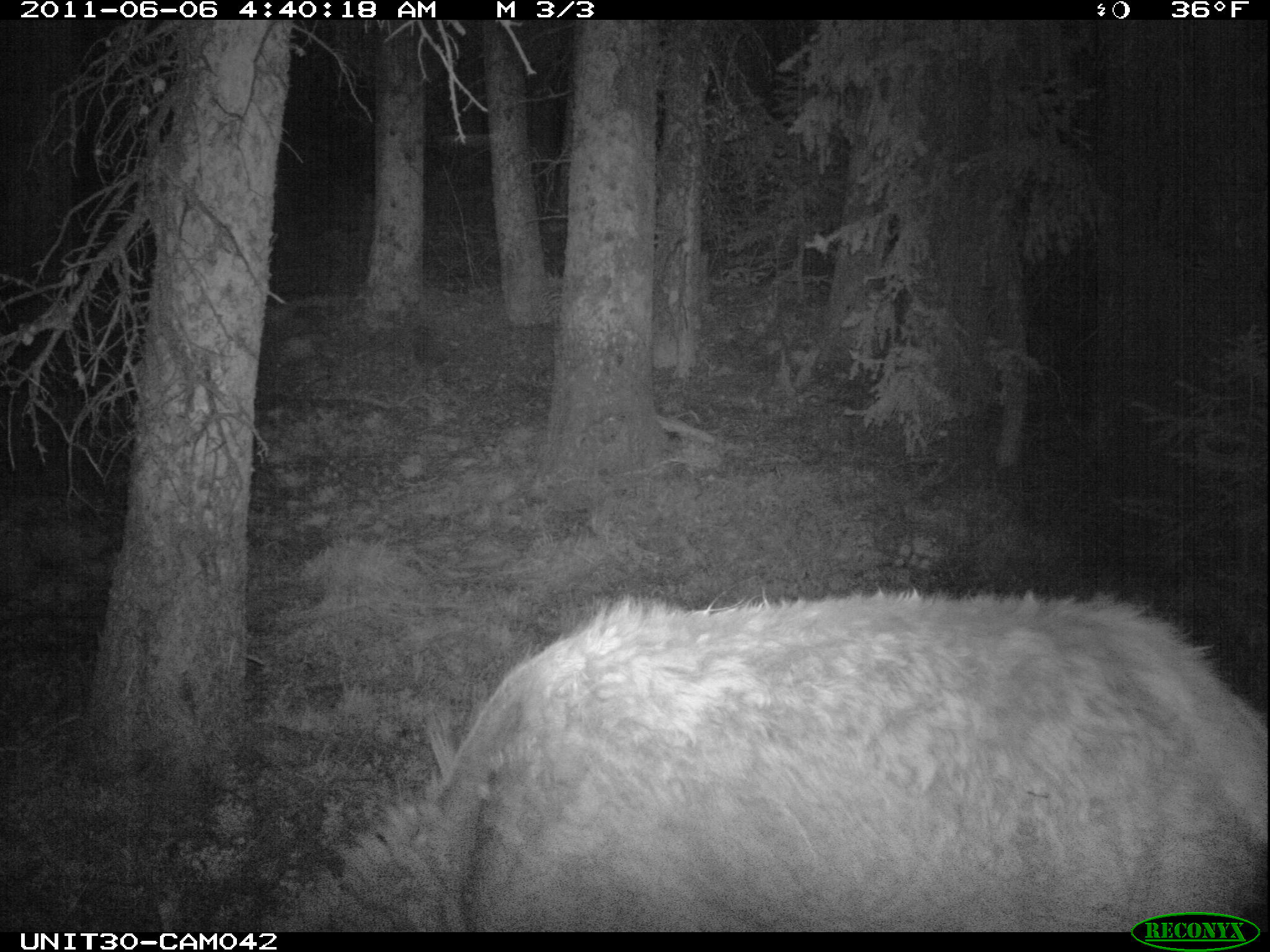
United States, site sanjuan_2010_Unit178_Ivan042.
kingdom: Animalia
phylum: Chordata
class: Mammalia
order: Artiodactyla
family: Cervidae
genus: Cervus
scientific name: Cervus elaphus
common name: red deer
Cervus elaphus (red deer).